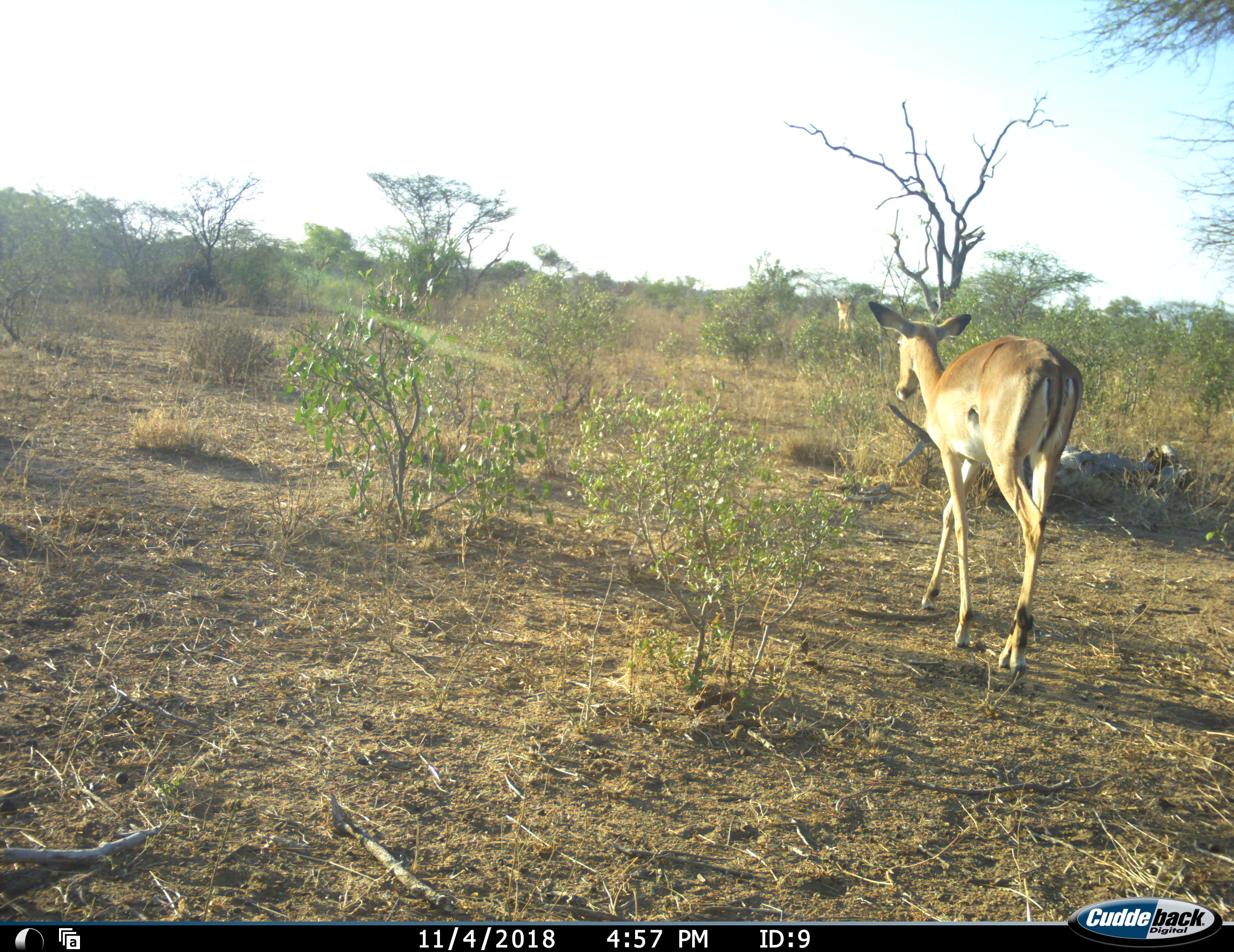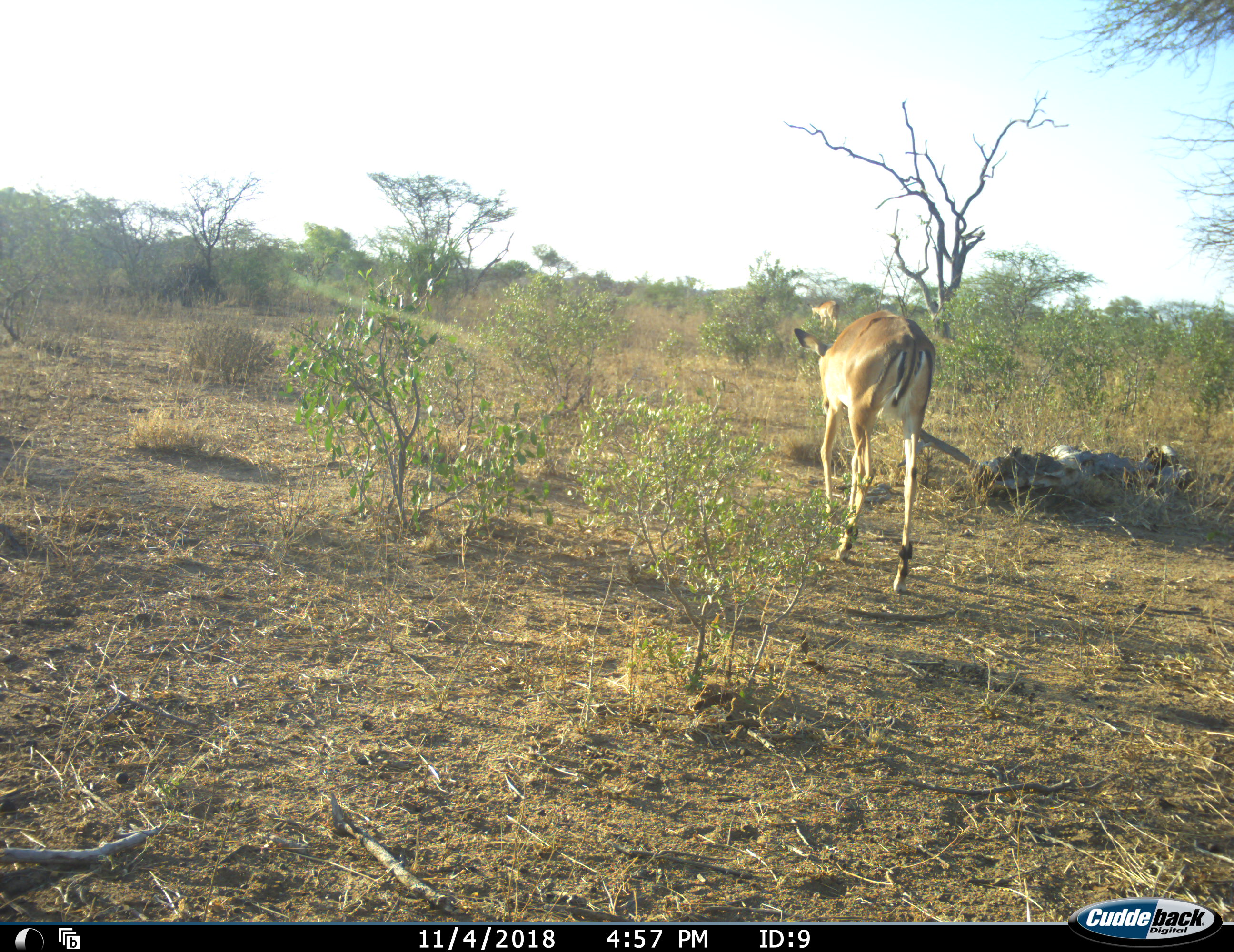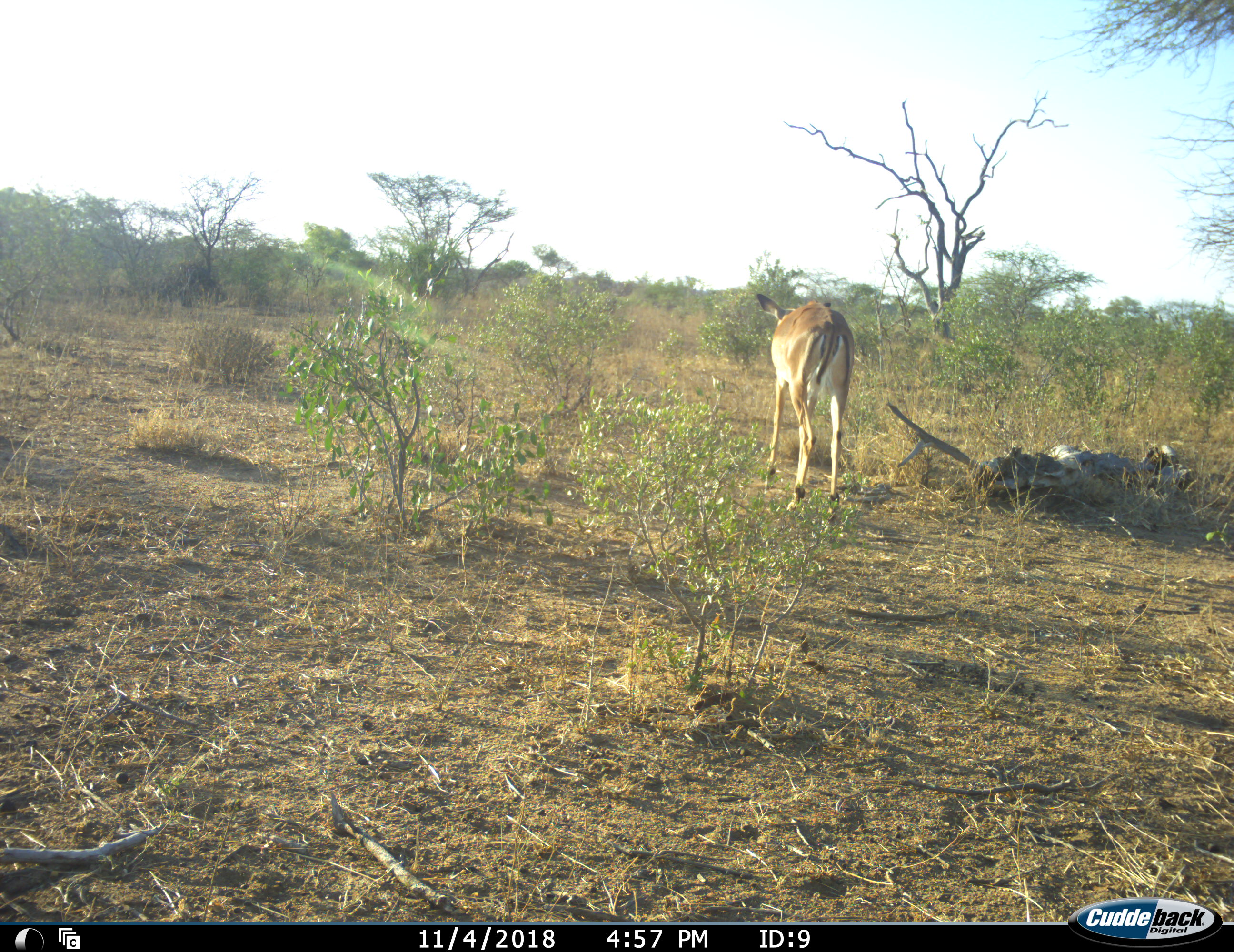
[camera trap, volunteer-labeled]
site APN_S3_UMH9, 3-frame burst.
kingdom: Animalia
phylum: Chordata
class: Mammalia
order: Artiodactyla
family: Bovidae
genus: Aepyceros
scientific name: Aepyceros melampus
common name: impala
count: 2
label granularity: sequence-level